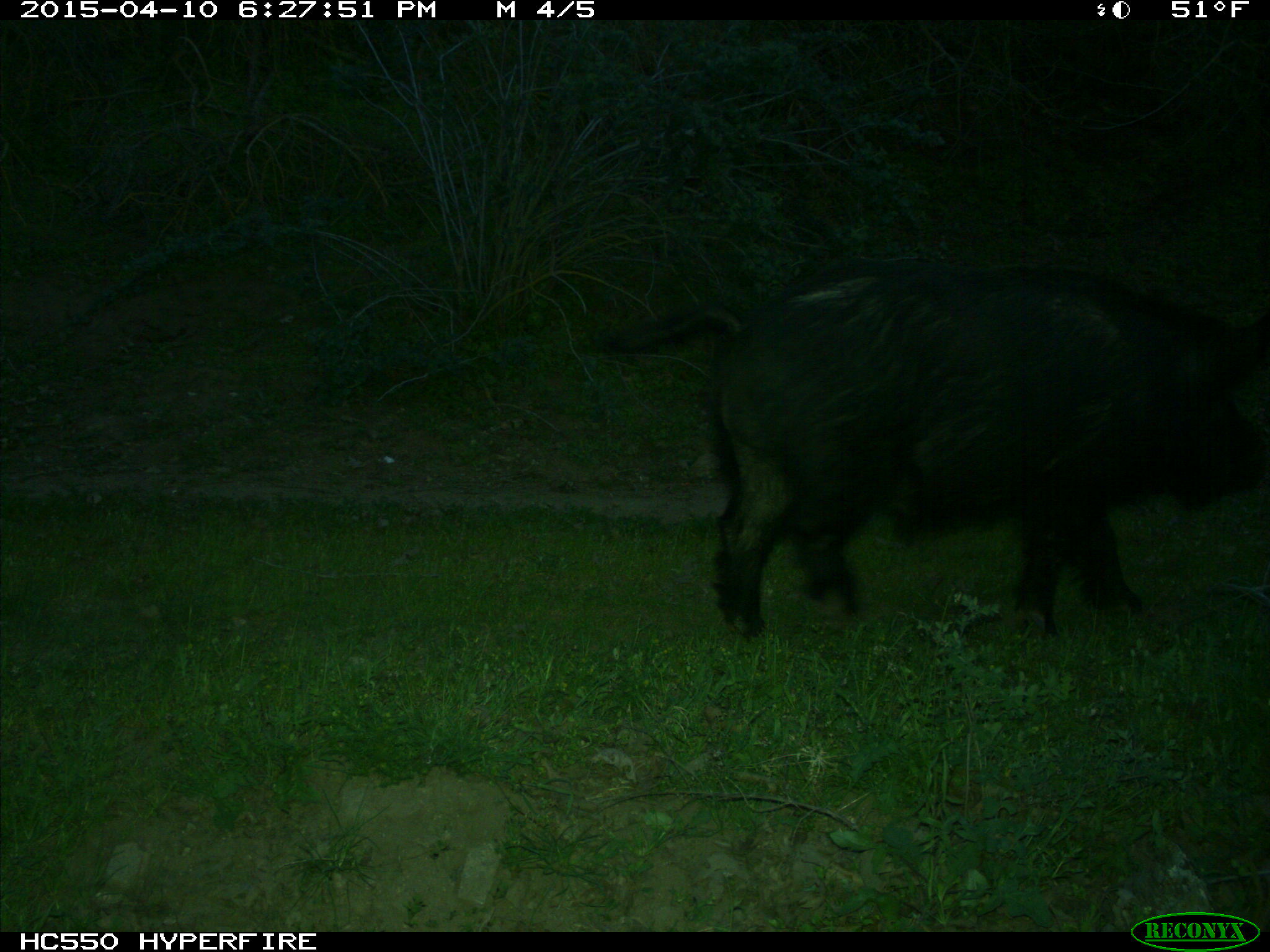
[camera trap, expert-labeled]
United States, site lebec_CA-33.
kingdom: Animalia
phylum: Chordata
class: Mammalia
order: Artiodactyla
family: Suidae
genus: Sus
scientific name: Sus scrofa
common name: wild boar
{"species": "Sus scrofa (wild boar)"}